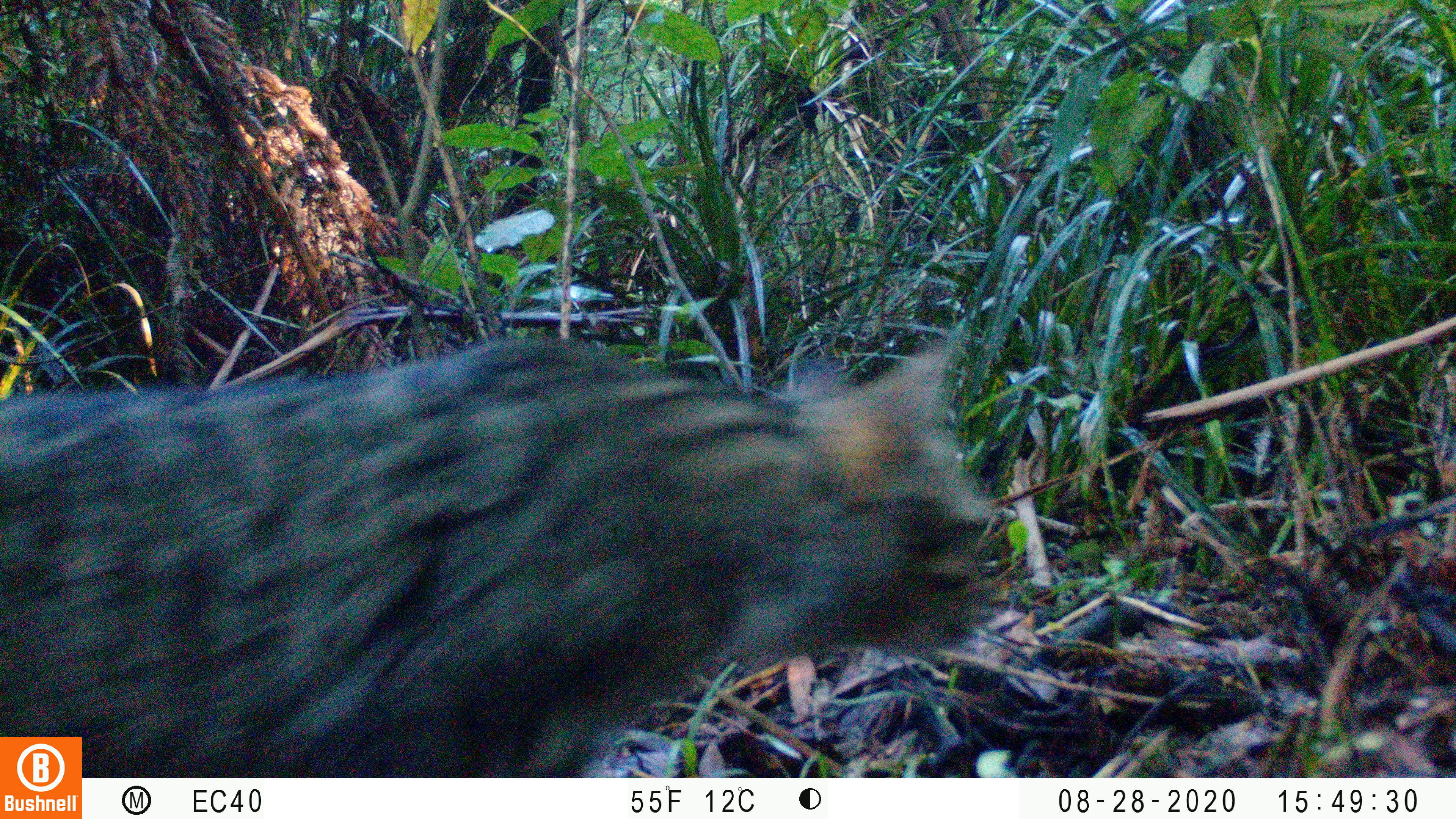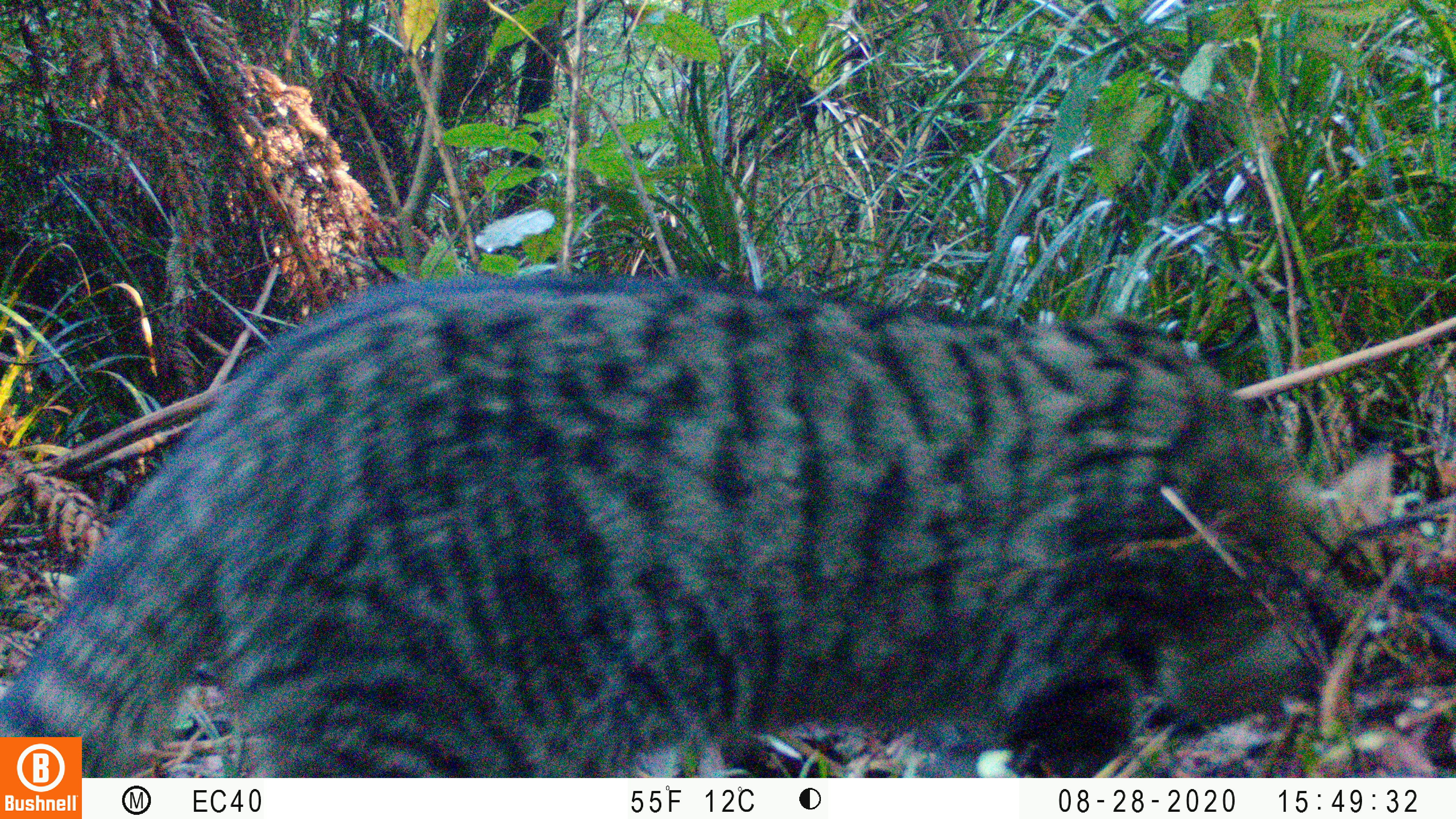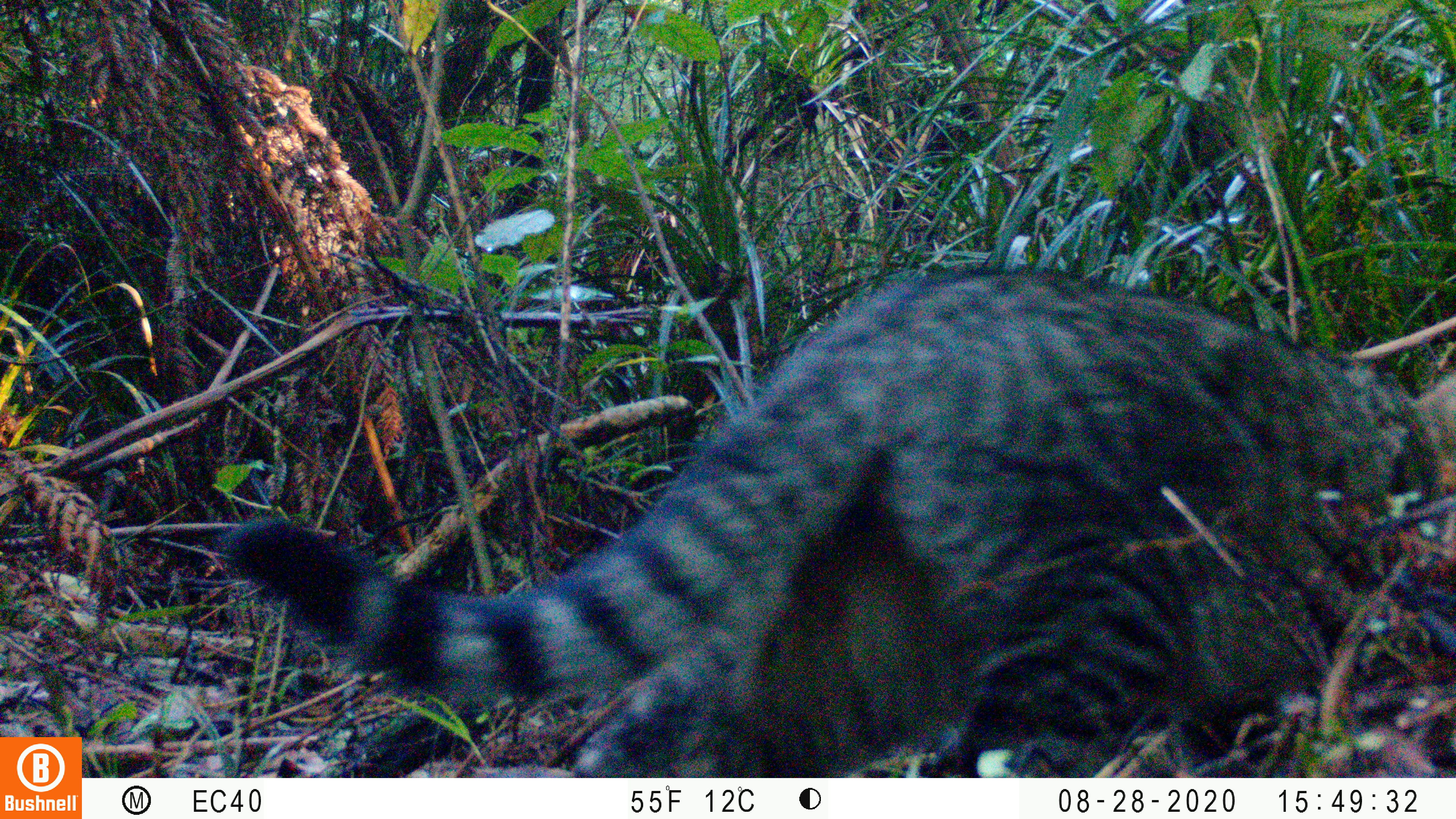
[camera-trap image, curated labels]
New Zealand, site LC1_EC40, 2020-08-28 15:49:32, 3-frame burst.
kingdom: Animalia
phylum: Chordata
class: Mammalia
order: Carnivora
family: Felidae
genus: Felis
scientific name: Felis catus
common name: domestic cat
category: cat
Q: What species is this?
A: Cat (domestic cat) (Felis catus).